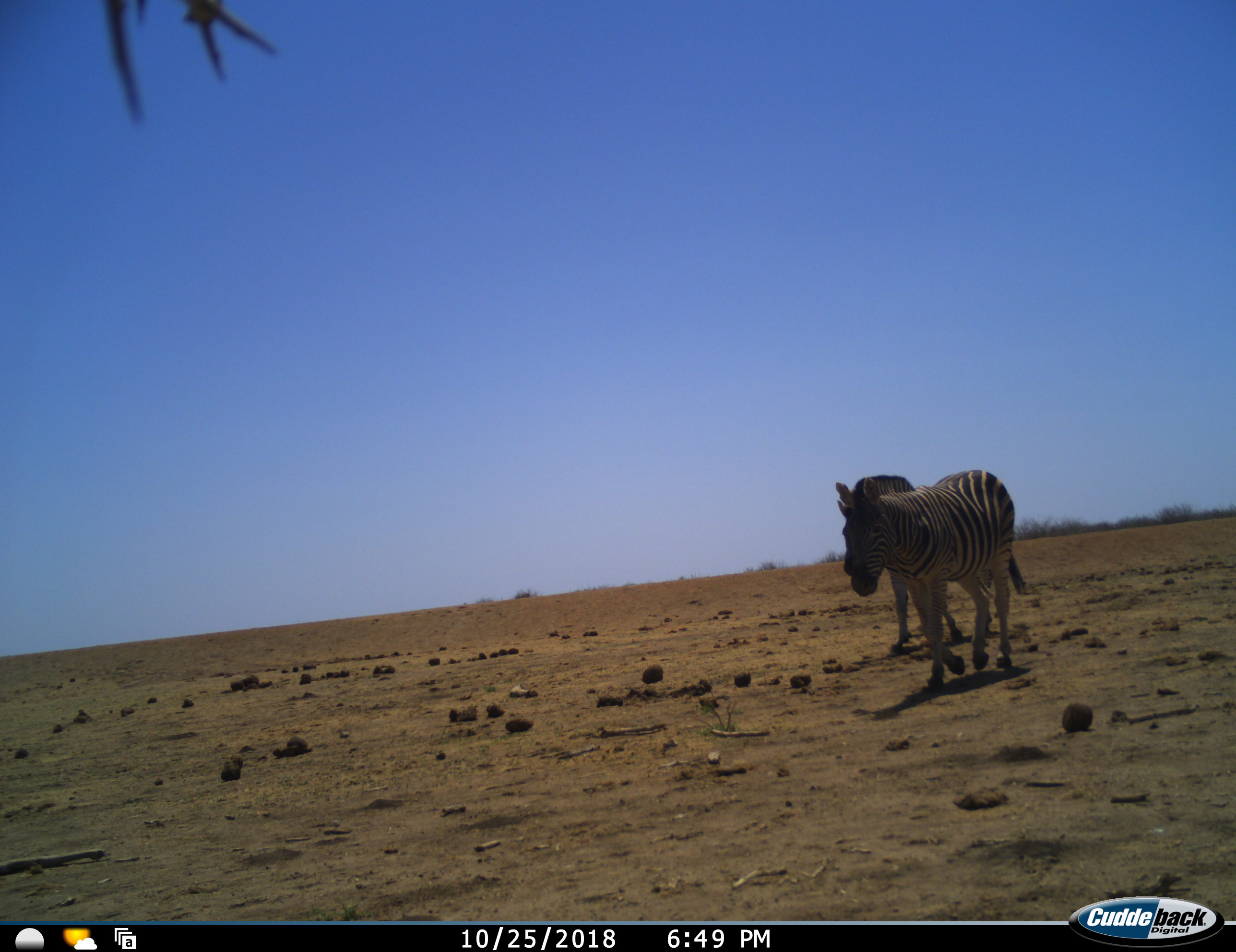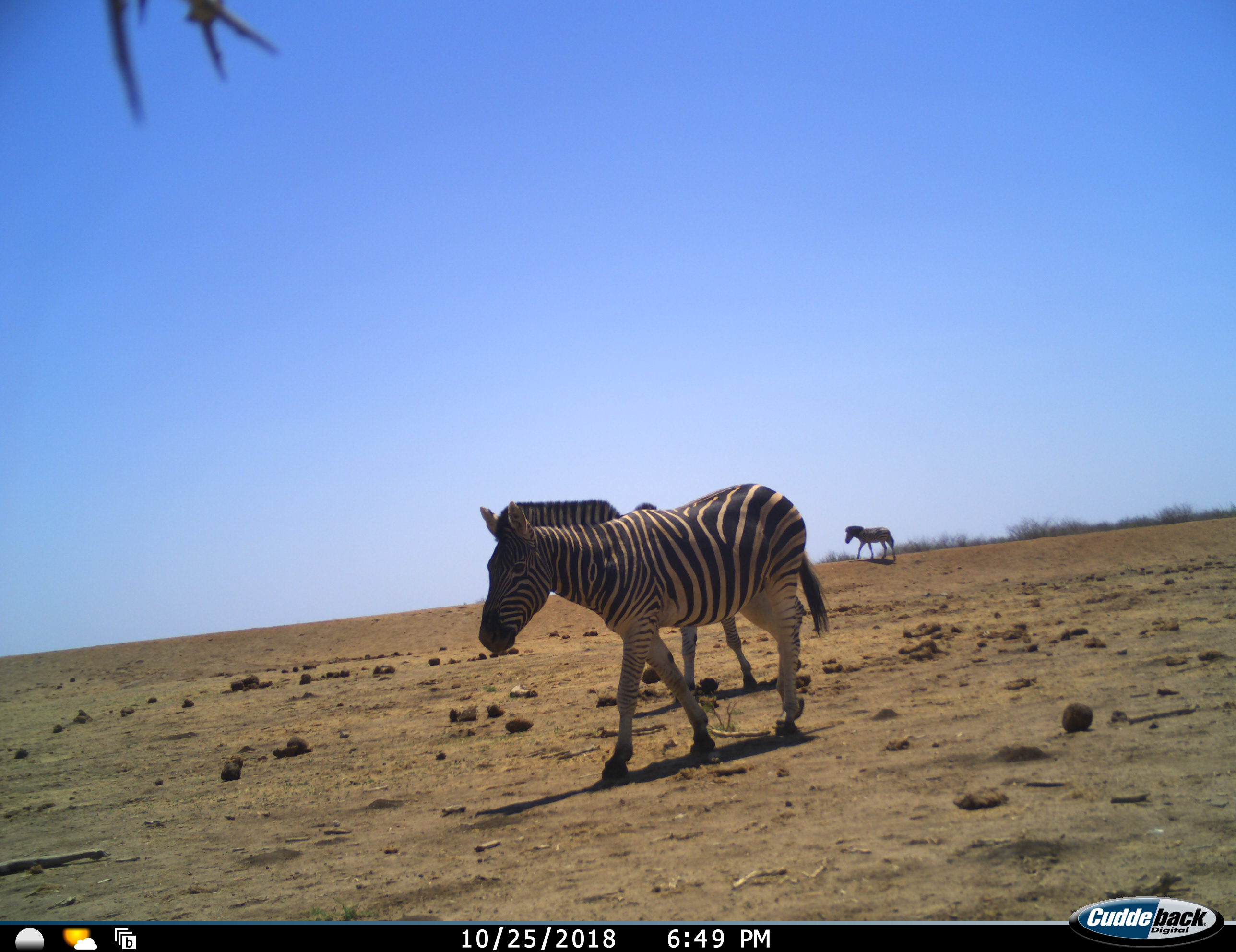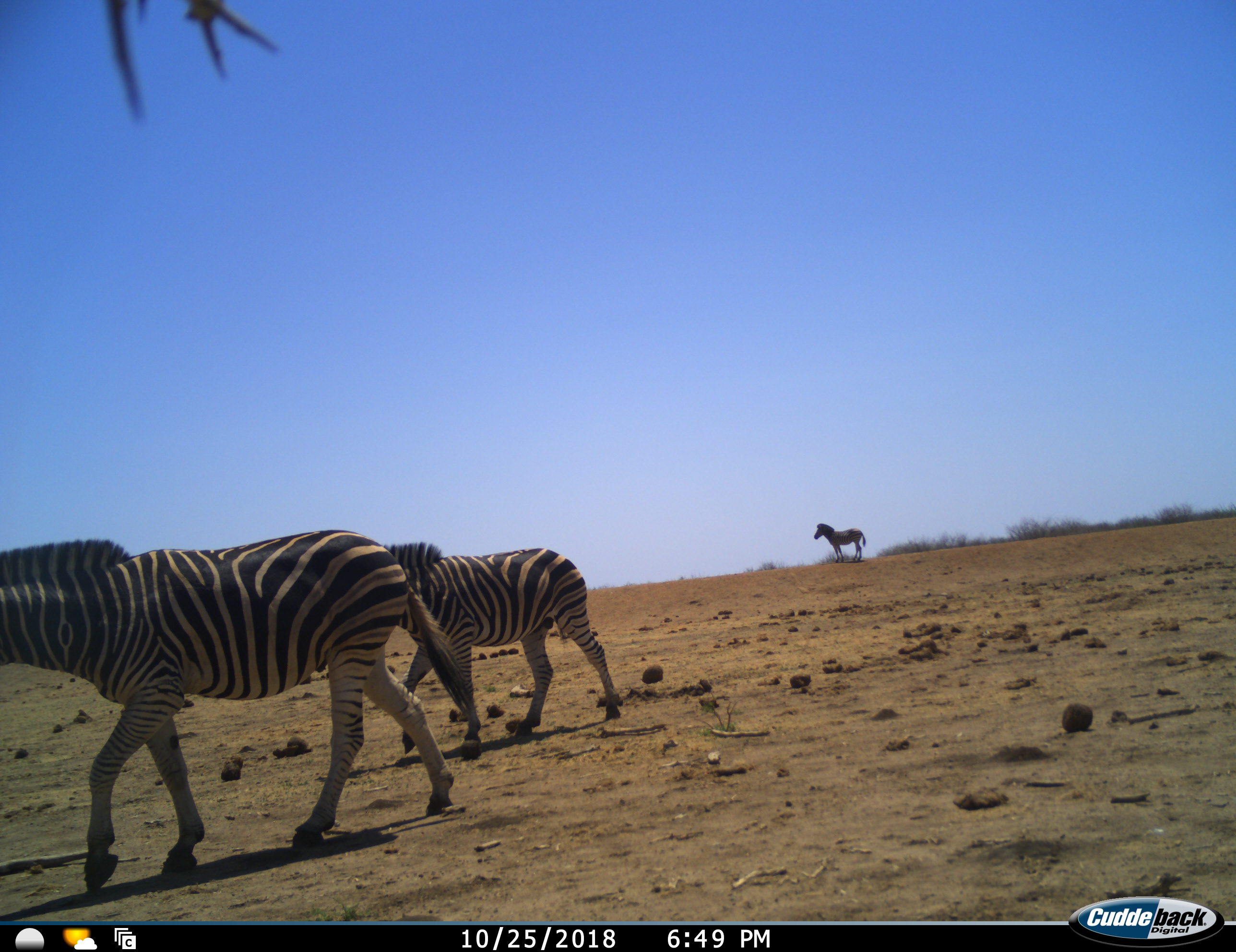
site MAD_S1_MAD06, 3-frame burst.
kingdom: Animalia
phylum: Chordata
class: Mammalia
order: Perissodactyla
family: Equidae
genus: Equus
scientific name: Equus quagga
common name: plains zebra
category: zebraplains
Zebraplains (plains zebra) (Equus quagga), count 3. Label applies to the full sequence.